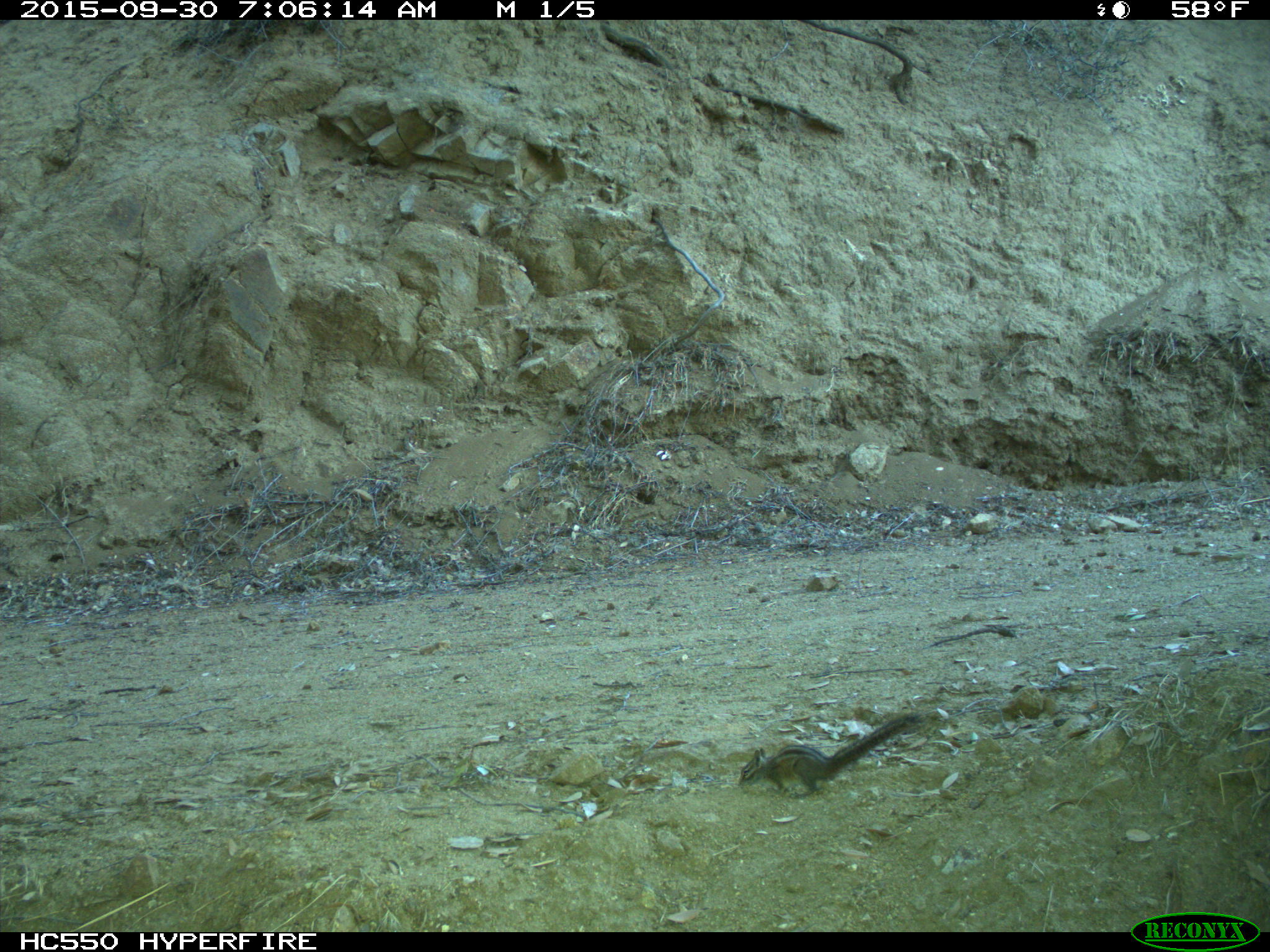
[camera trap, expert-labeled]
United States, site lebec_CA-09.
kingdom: Animalia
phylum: Chordata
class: Mammalia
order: Rodentia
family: Sciuridae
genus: Tamias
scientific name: Tamias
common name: chipmunk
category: unidentified chipmunk